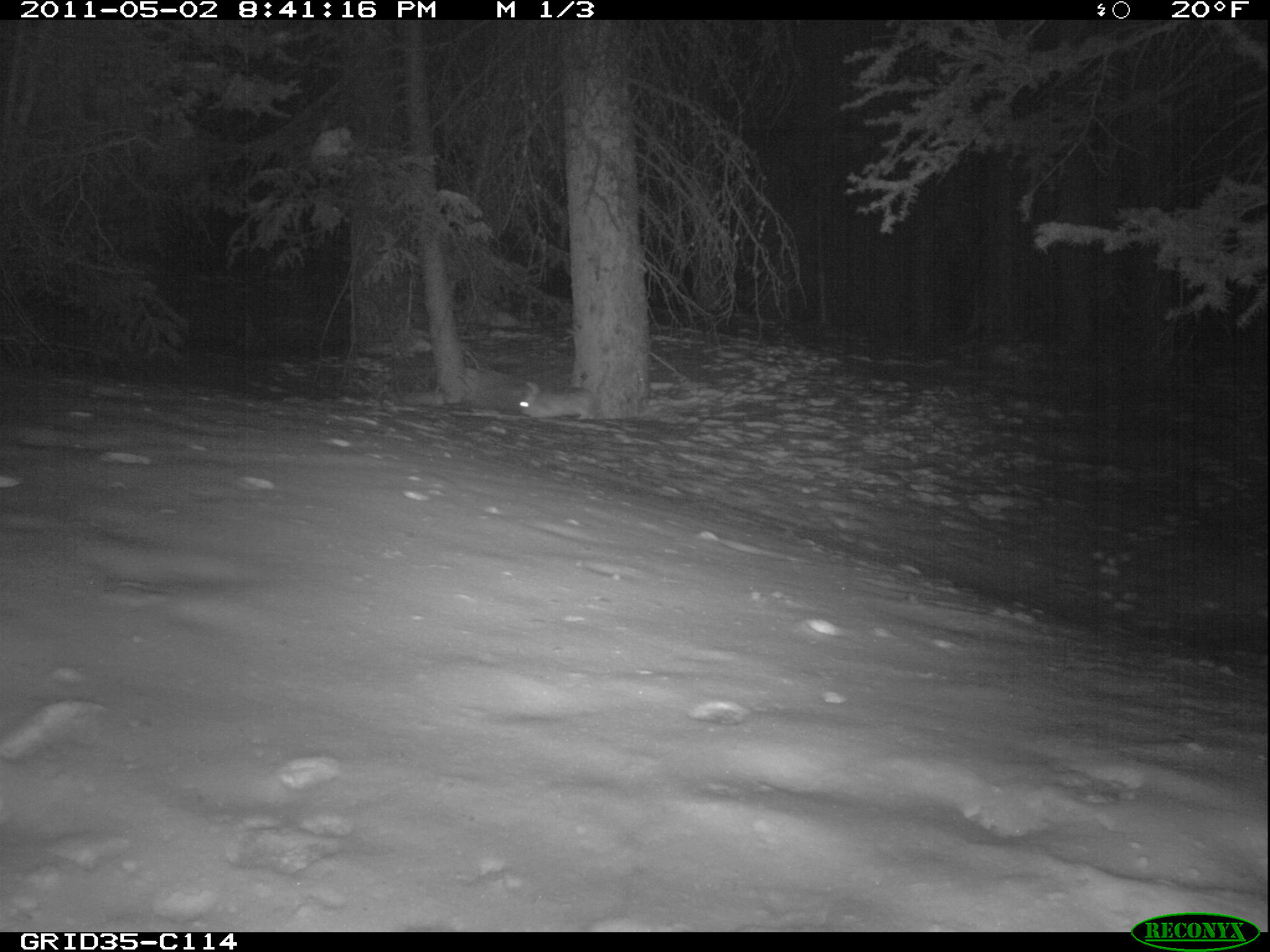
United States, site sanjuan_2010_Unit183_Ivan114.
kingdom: Animalia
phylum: Chordata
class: Mammalia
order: Lagomorpha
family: Leporidae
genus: Lepus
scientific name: Lepus americanus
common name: snowshoe hare